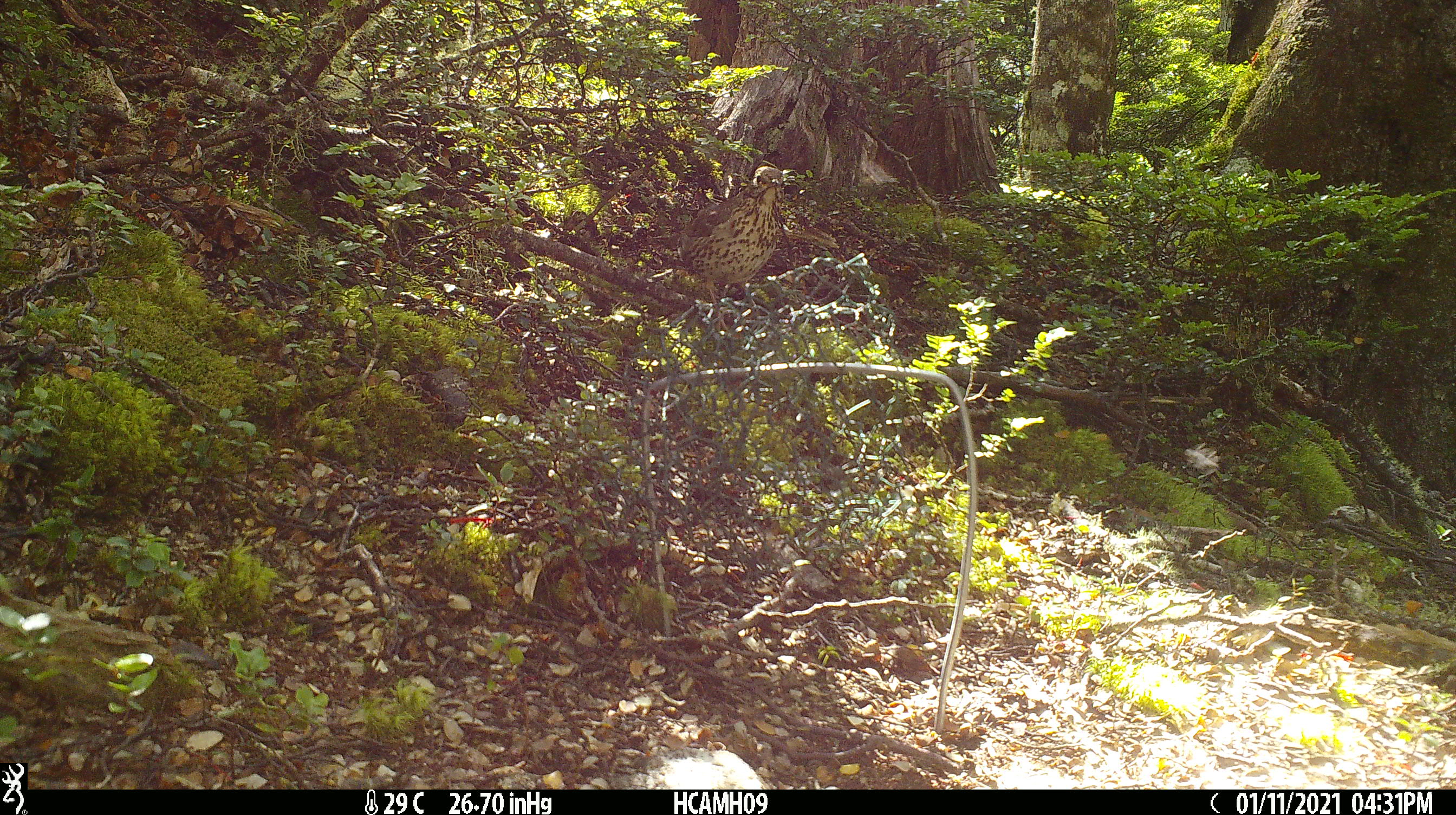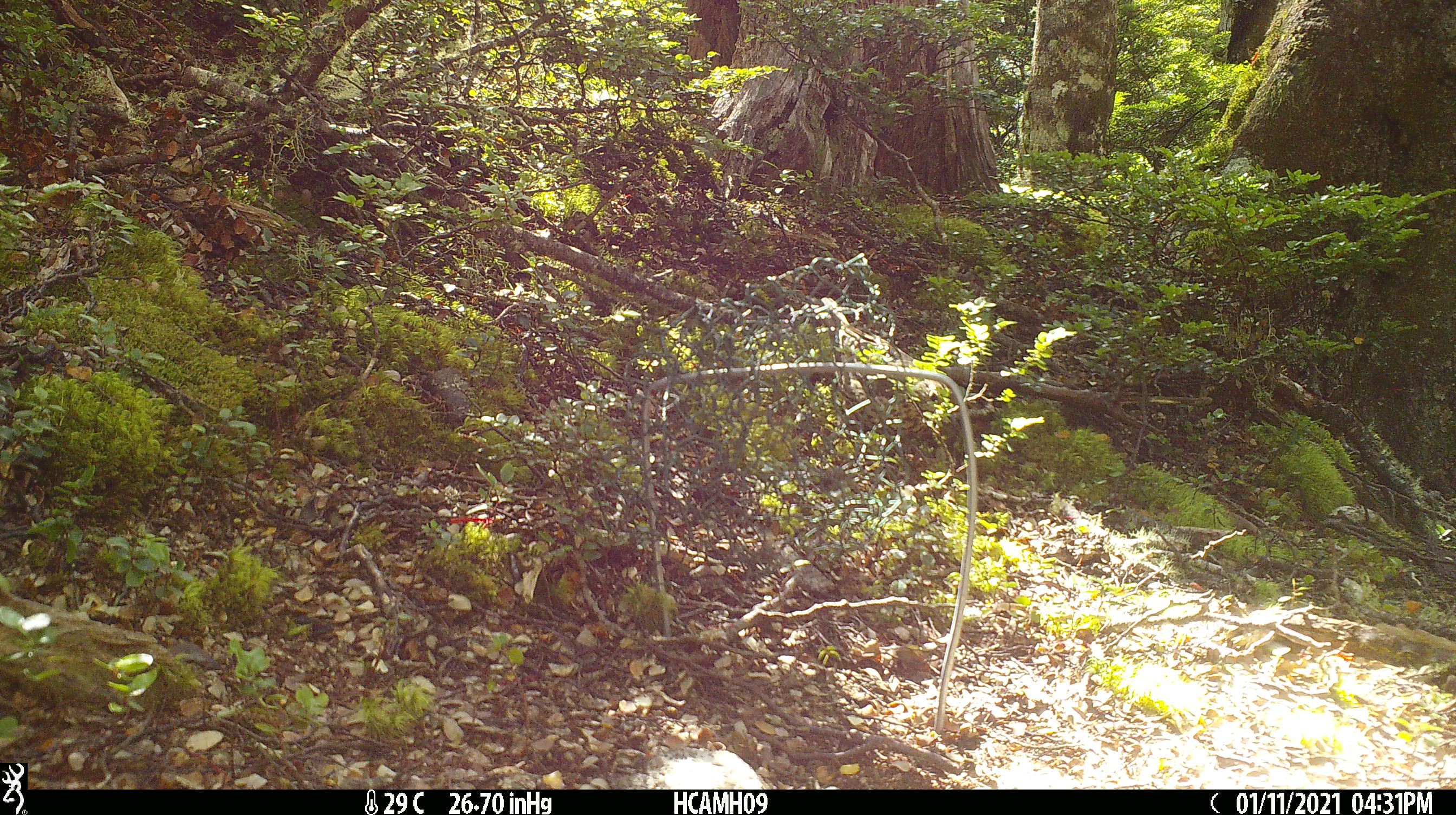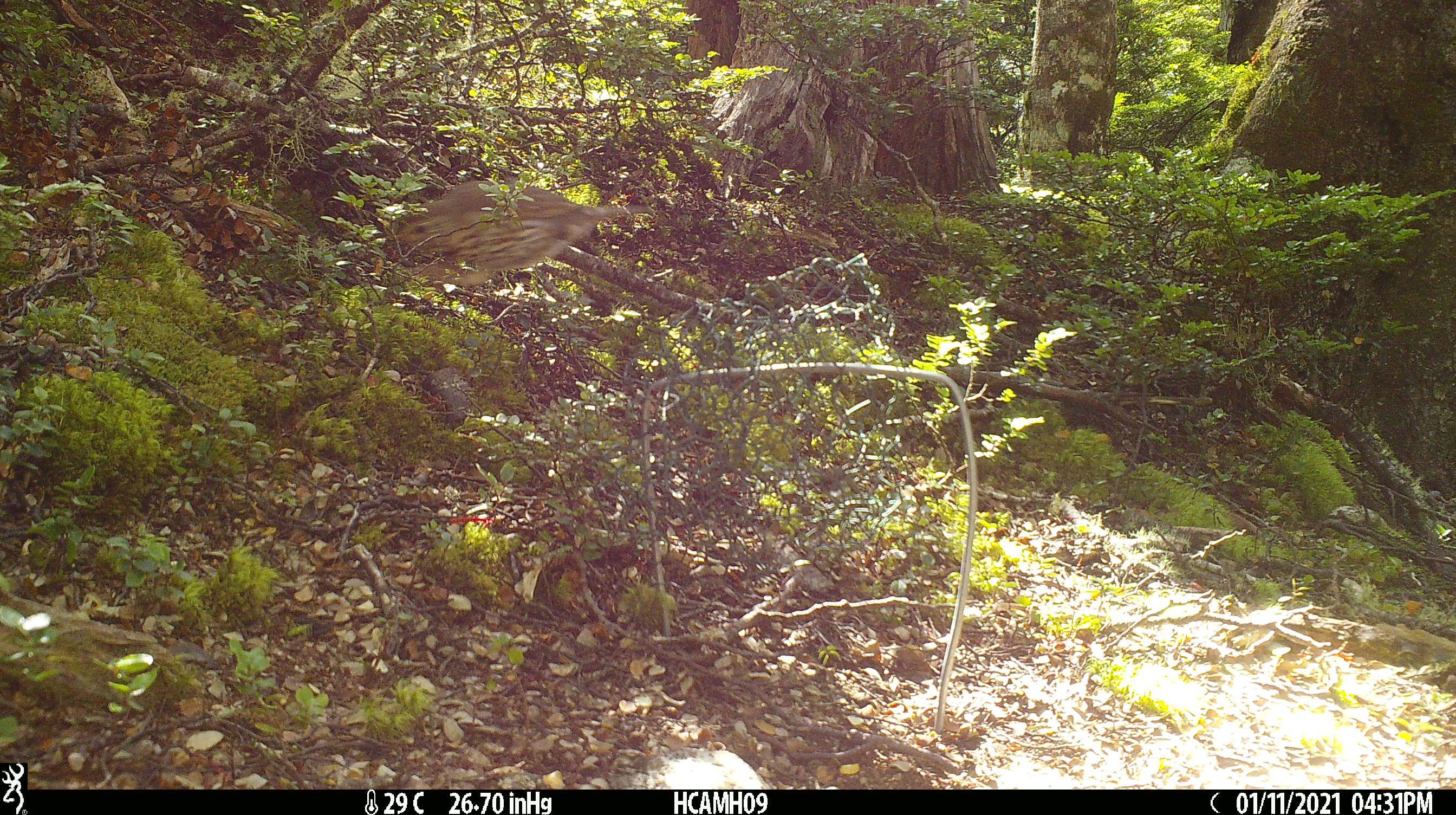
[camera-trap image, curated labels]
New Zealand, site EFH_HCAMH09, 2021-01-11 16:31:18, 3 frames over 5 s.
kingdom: Animalia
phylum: Chordata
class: Aves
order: Passeriformes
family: Turdidae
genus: Turdus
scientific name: Turdus philomelos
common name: song thrush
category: thrush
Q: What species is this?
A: Thrush (song thrush) (Turdus philomelos).